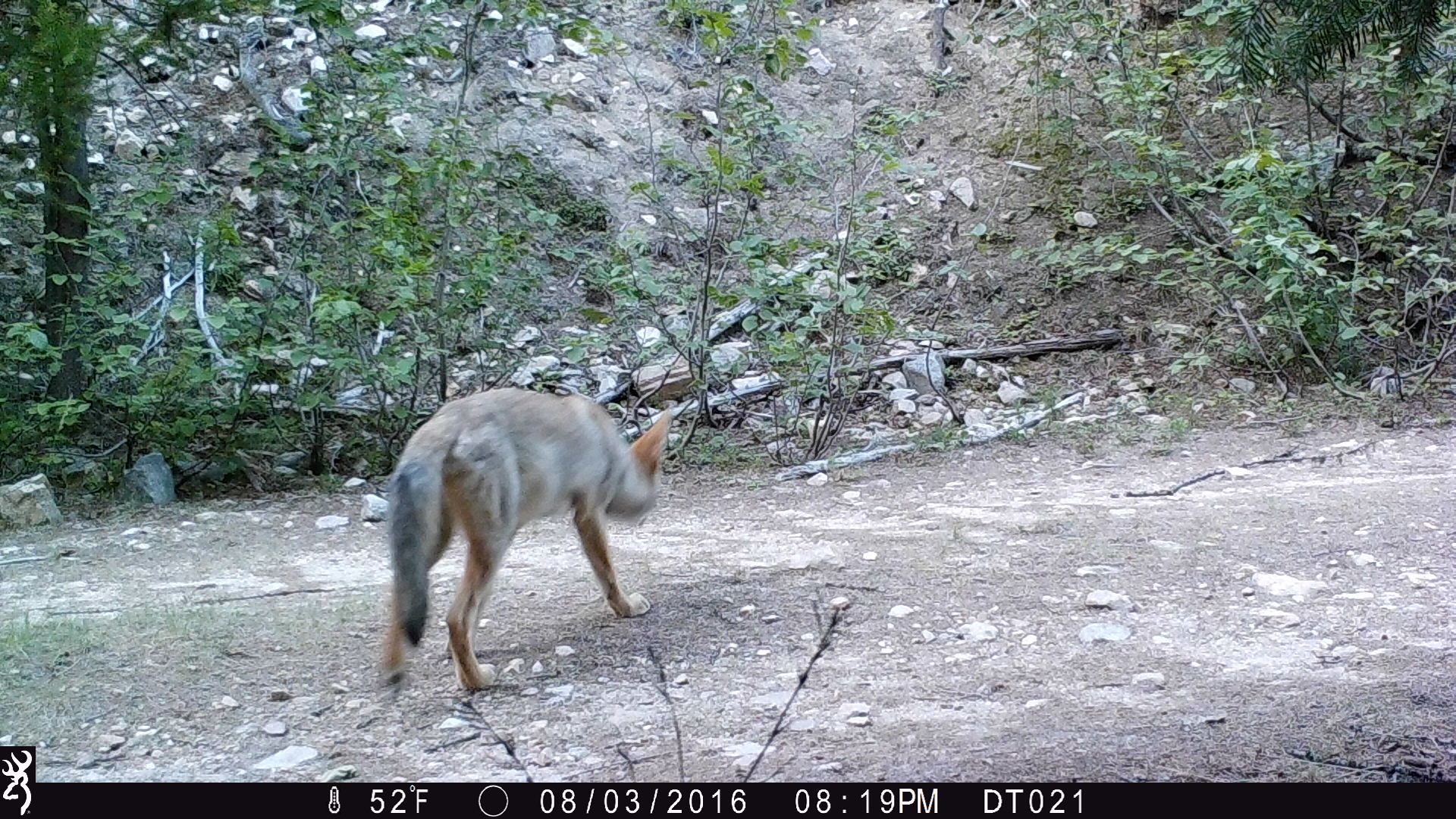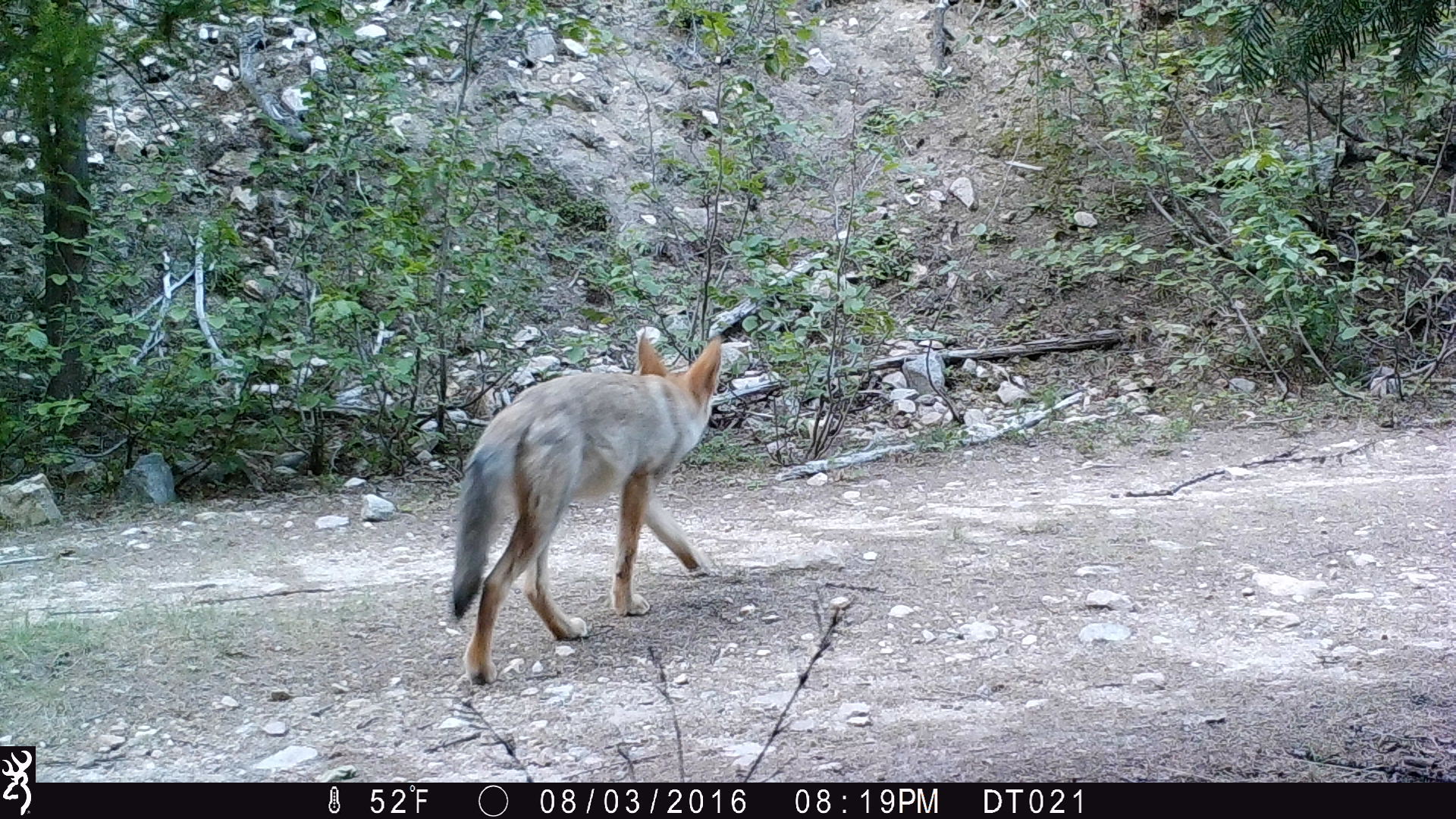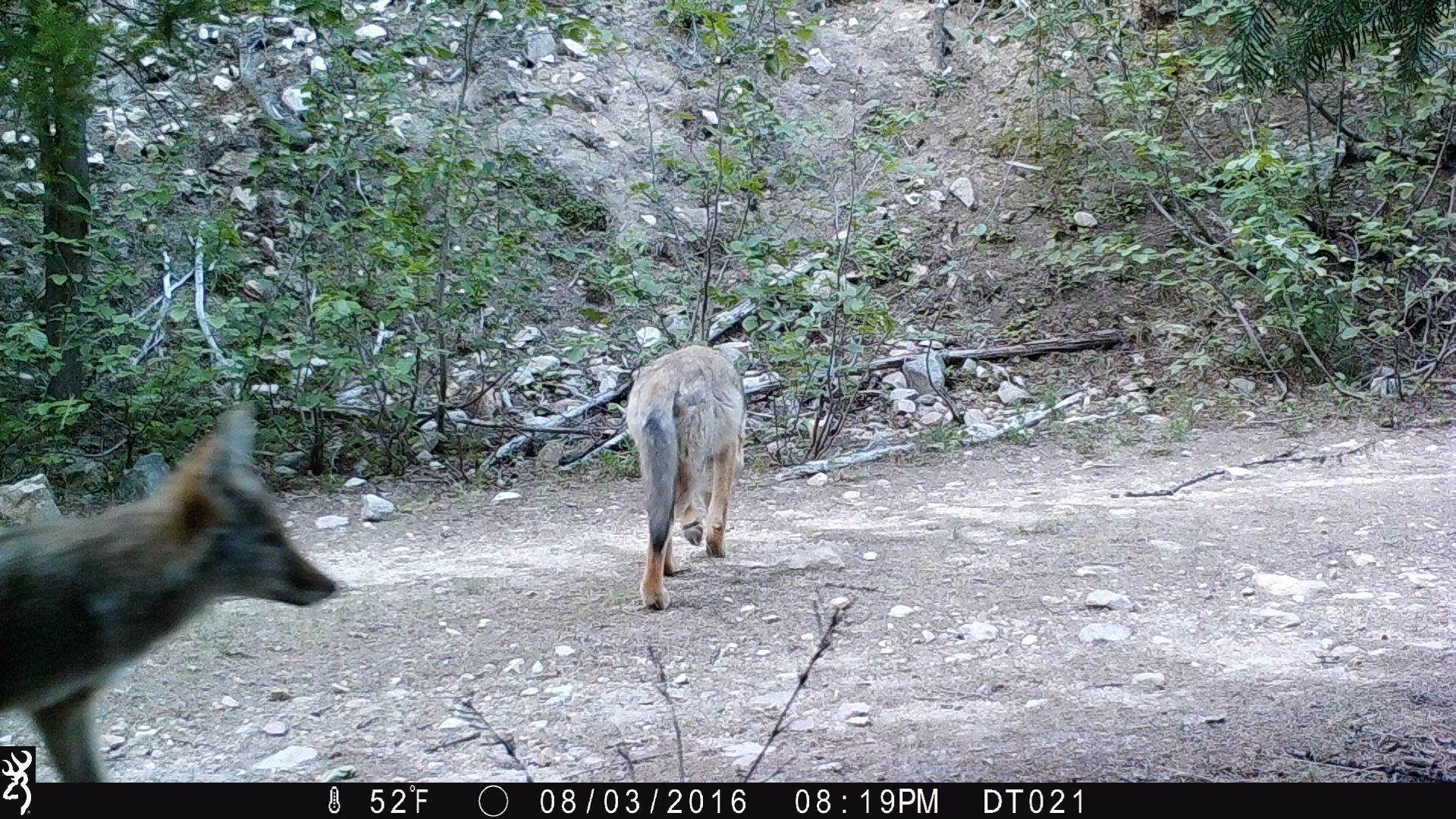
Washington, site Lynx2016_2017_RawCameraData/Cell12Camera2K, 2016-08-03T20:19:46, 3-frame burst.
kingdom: Animalia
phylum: Chordata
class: Mammalia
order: Carnivora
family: Canidae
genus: Canis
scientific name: Canis latrans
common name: coyote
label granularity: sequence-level